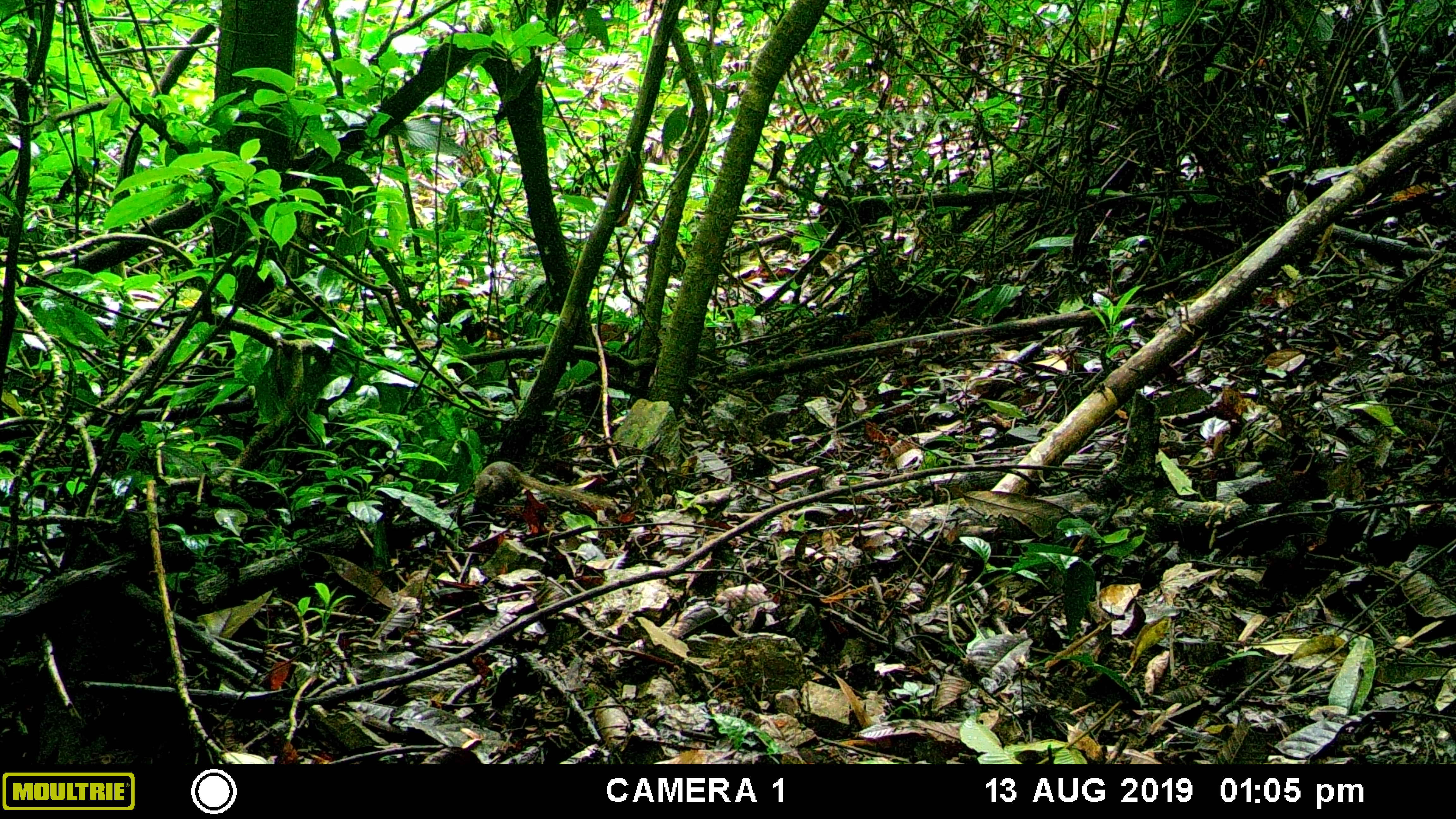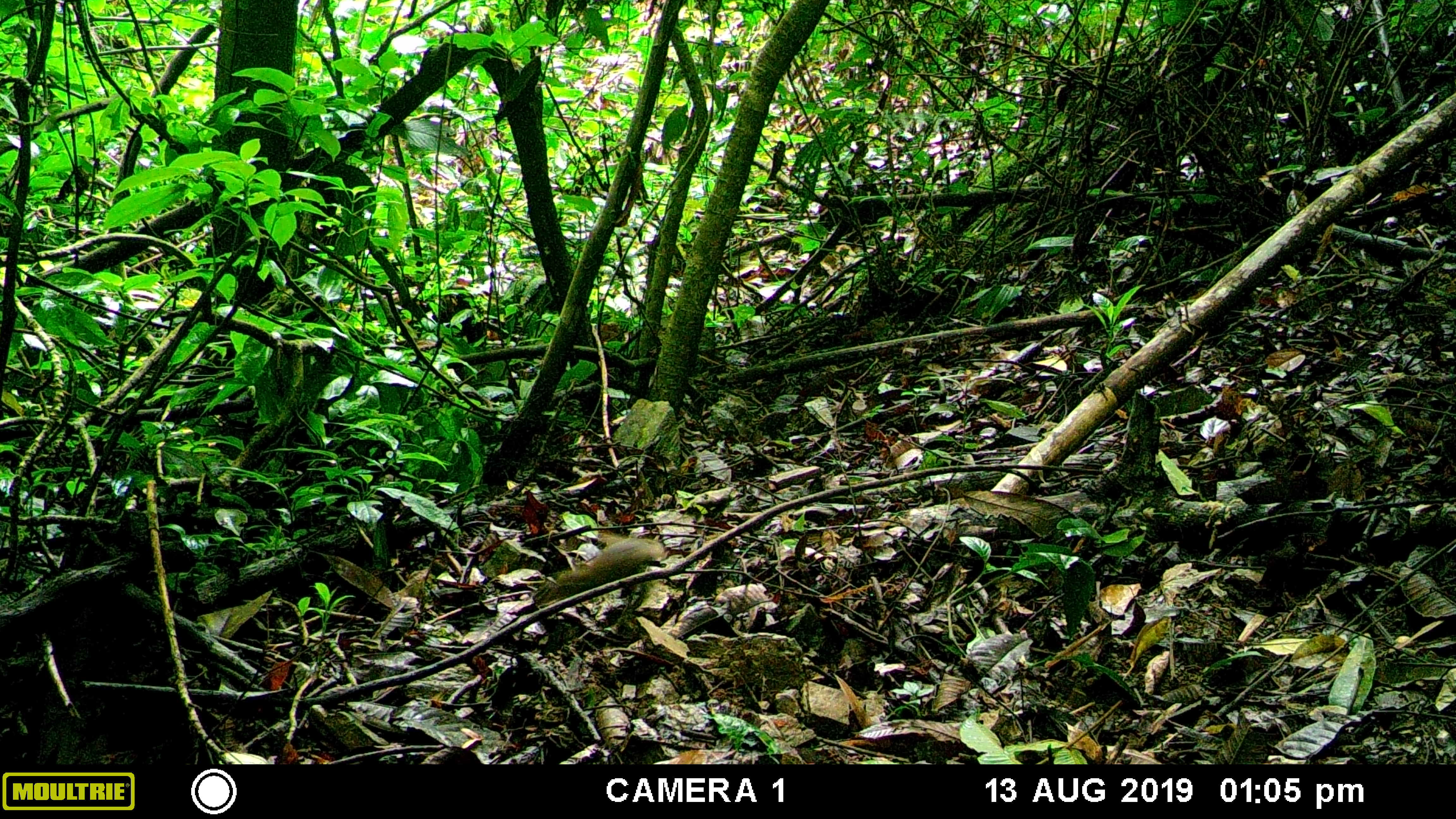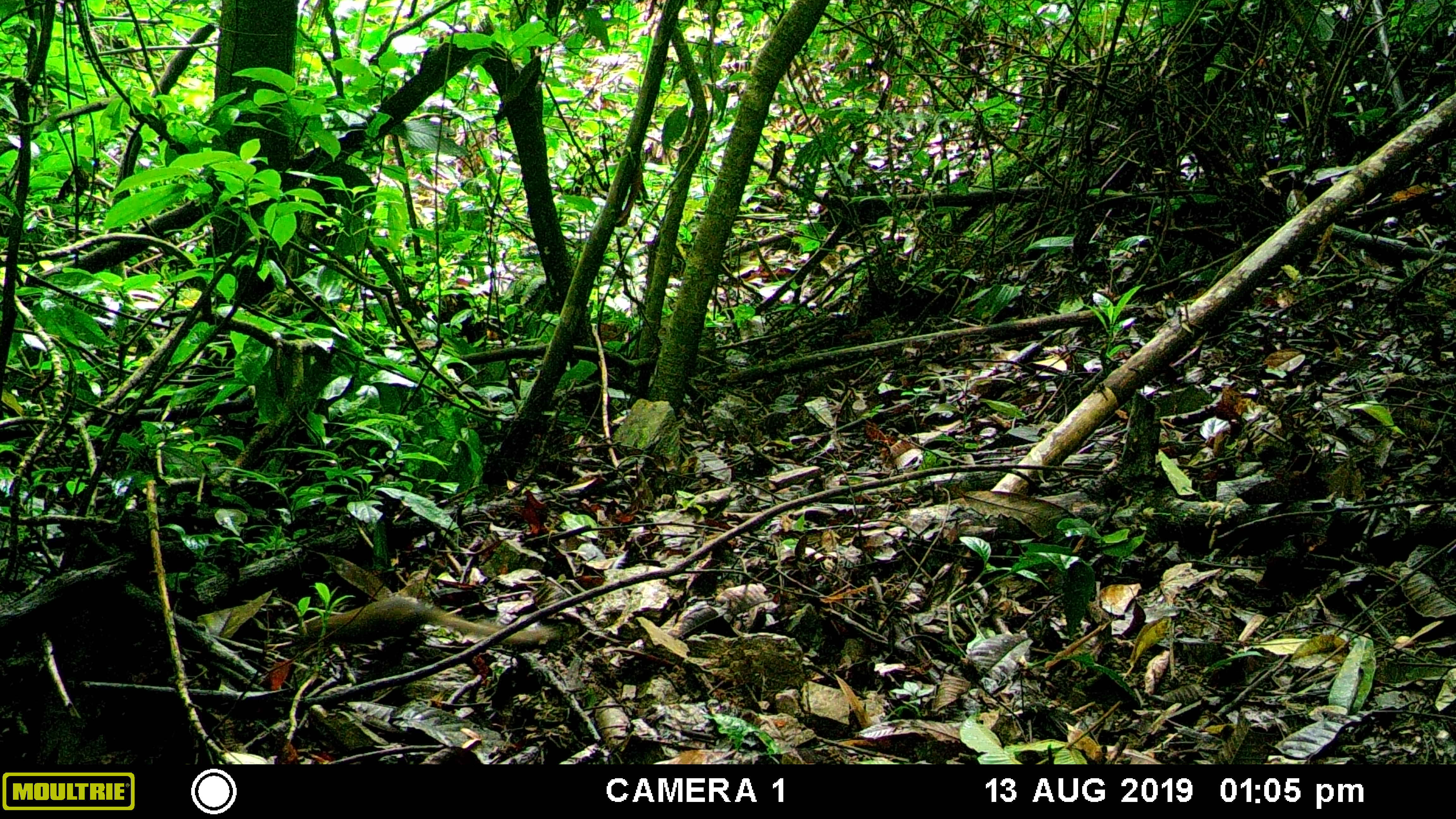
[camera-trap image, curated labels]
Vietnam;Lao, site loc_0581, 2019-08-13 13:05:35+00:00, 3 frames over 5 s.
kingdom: Animalia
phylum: Chordata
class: Mammalia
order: Scandentia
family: Tupaiidae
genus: Tupaia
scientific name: Tupaia belangeri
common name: northern treeshrew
Northern treeshrew (Tupaia belangeri). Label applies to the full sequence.